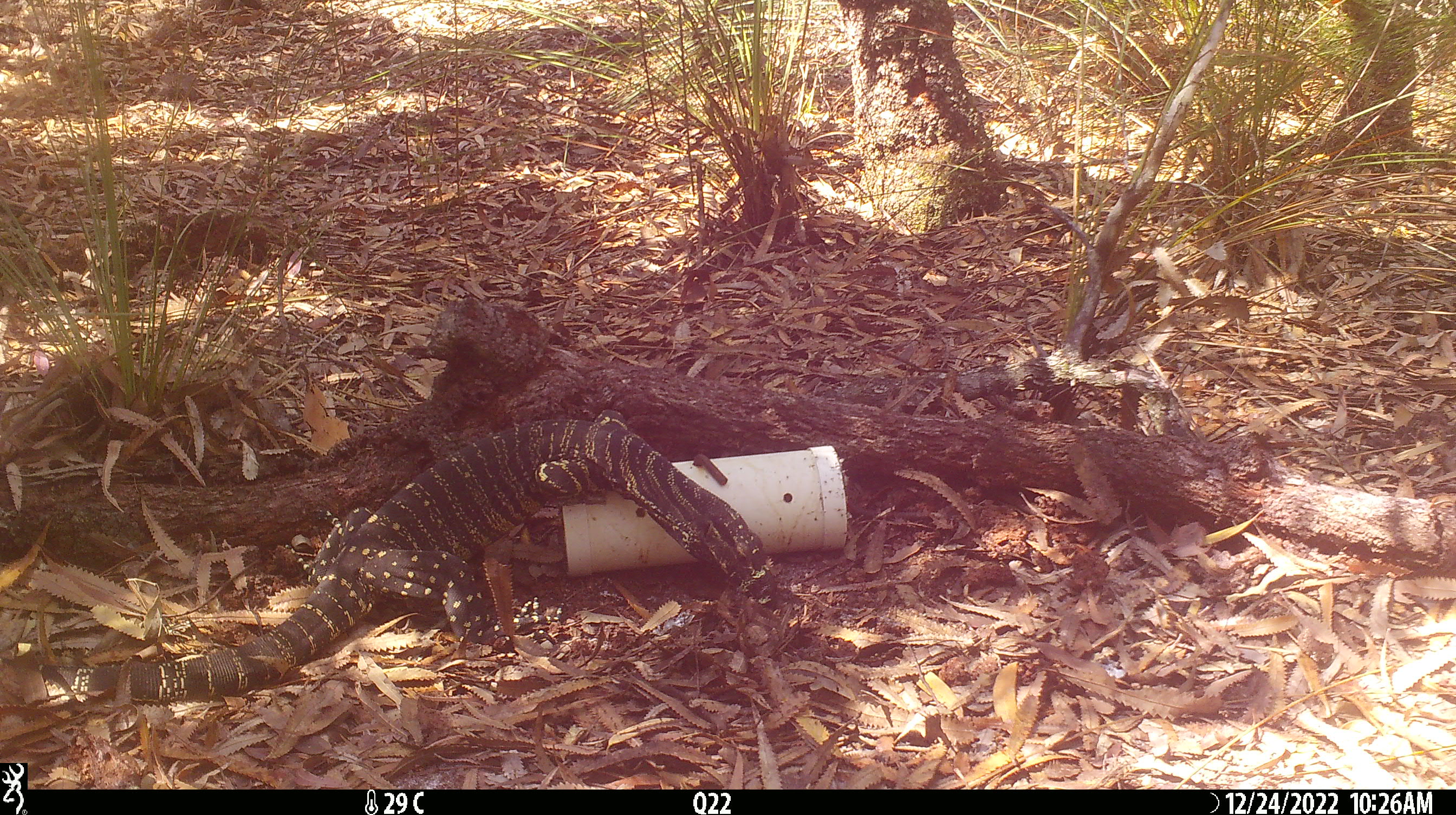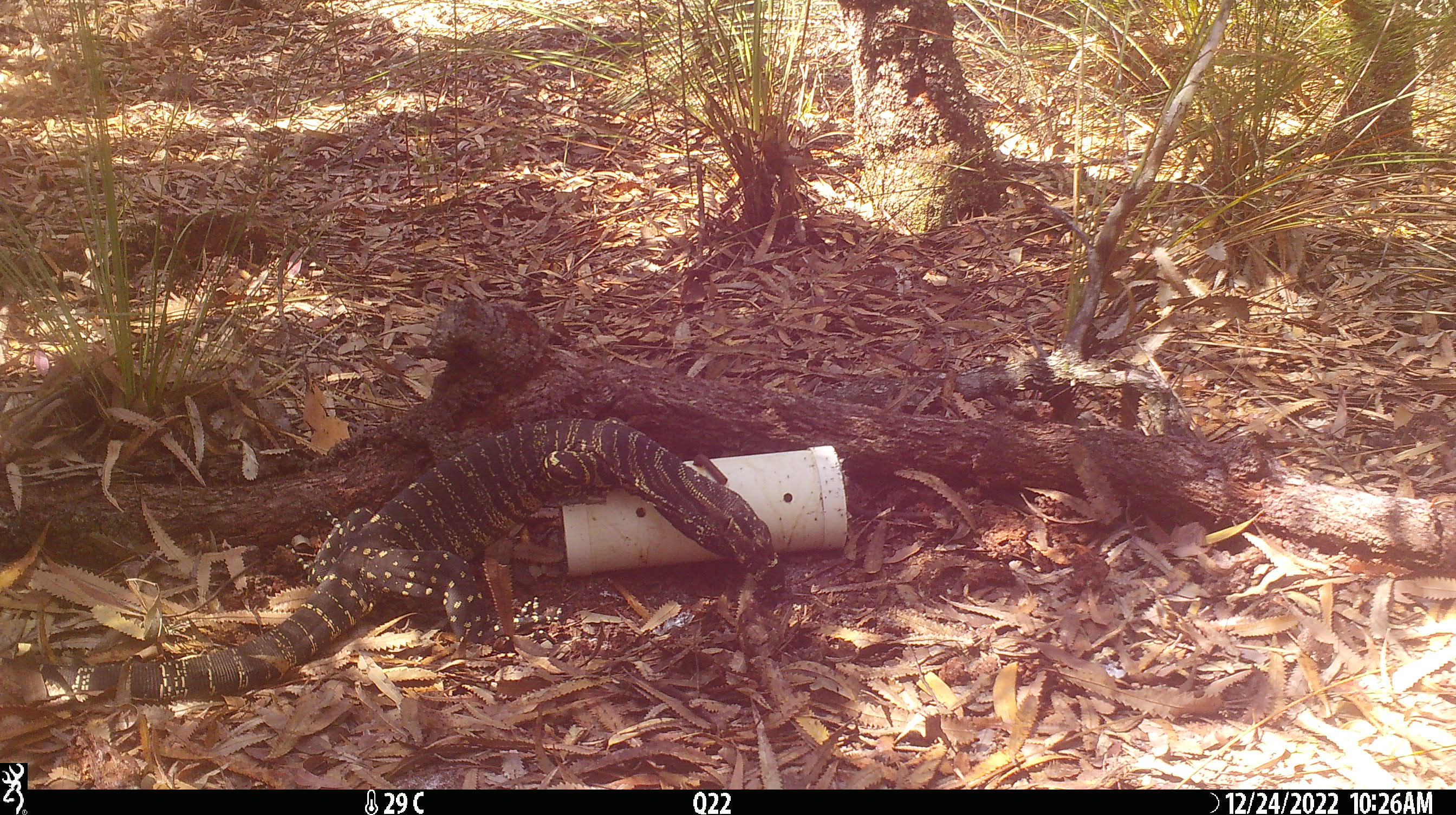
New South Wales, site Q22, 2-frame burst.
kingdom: Animalia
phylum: Chordata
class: Reptilia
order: Squamata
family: Varanidae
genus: Varanus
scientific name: Varanus varius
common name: lace monitor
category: goanna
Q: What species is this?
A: Goanna (lace monitor) (Varanus varius).